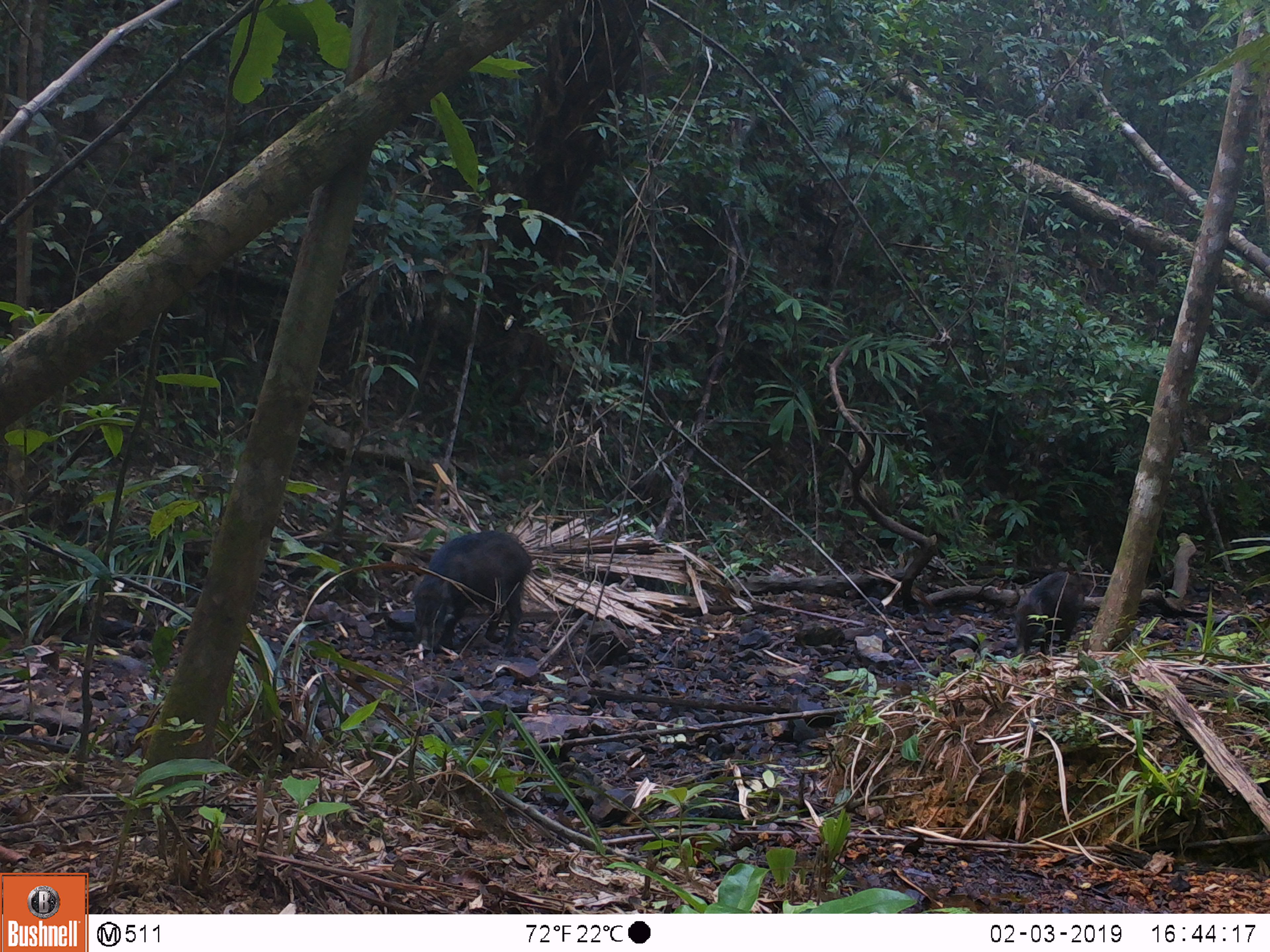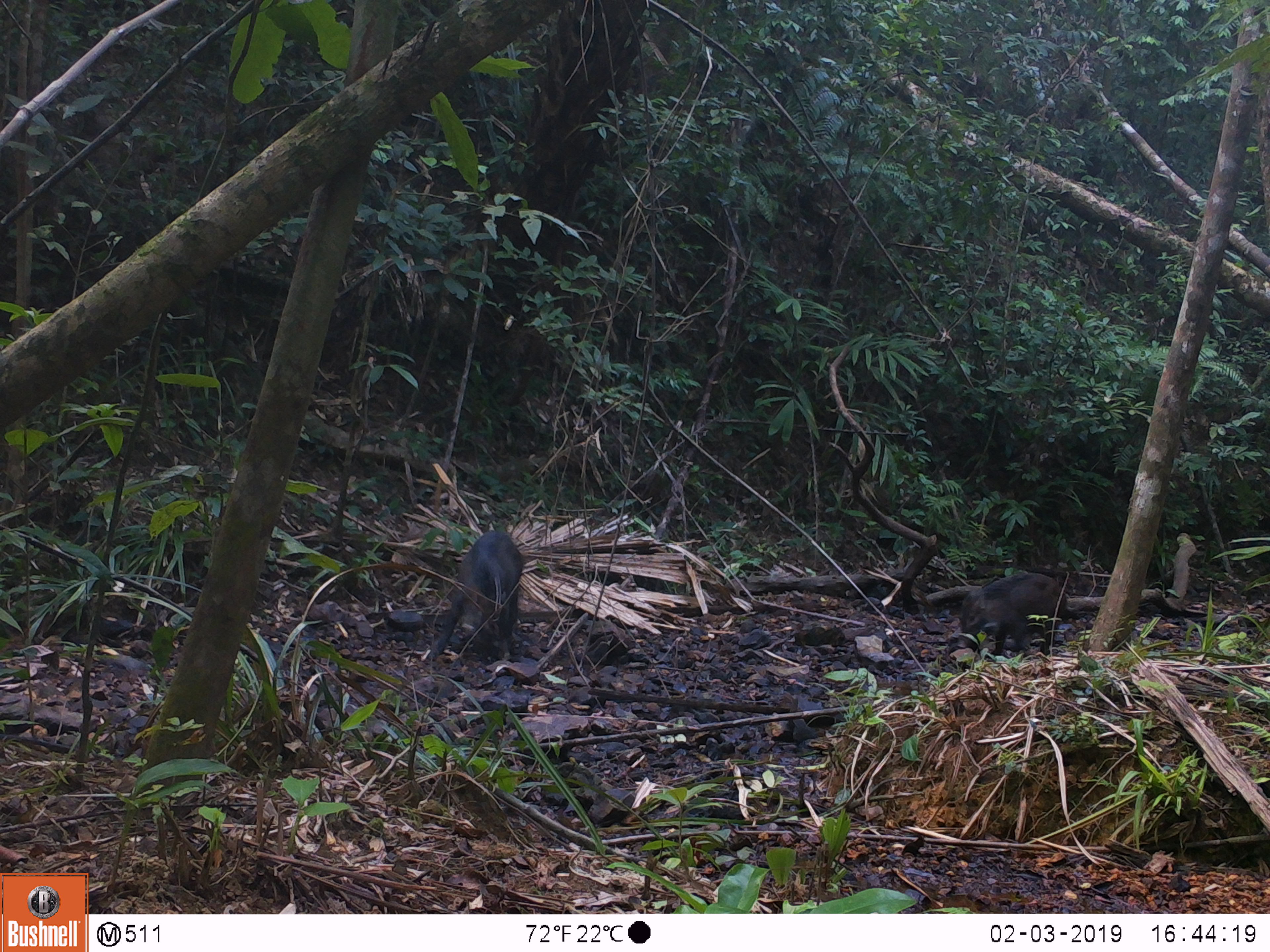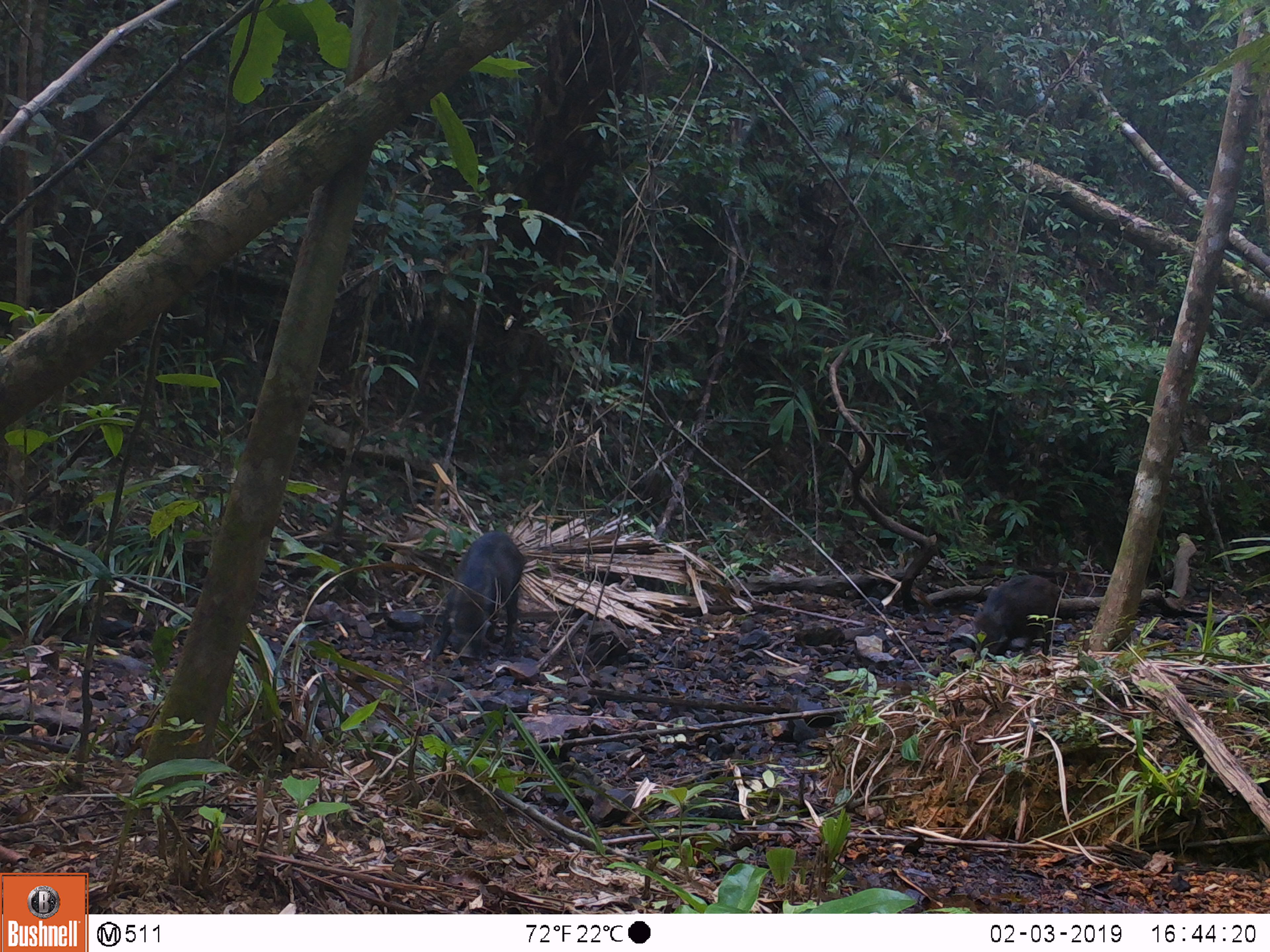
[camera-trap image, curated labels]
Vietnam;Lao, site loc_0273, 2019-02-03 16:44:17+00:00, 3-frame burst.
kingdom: Animalia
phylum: Chordata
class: Mammalia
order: Artiodactyla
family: Suidae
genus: Sus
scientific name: Sus scrofa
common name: eurasian wild pig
Eurasian wild pig (Sus scrofa). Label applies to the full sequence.